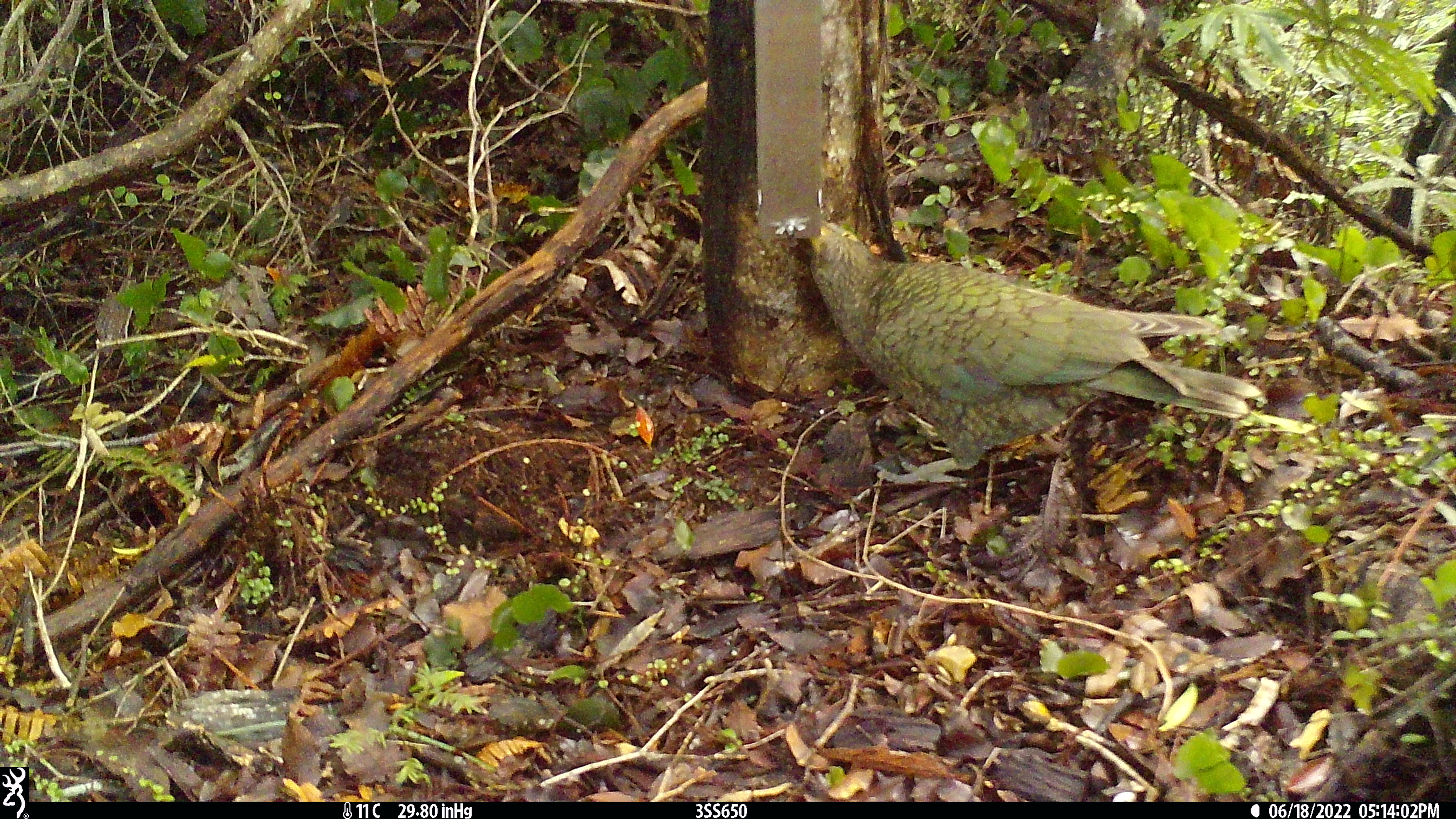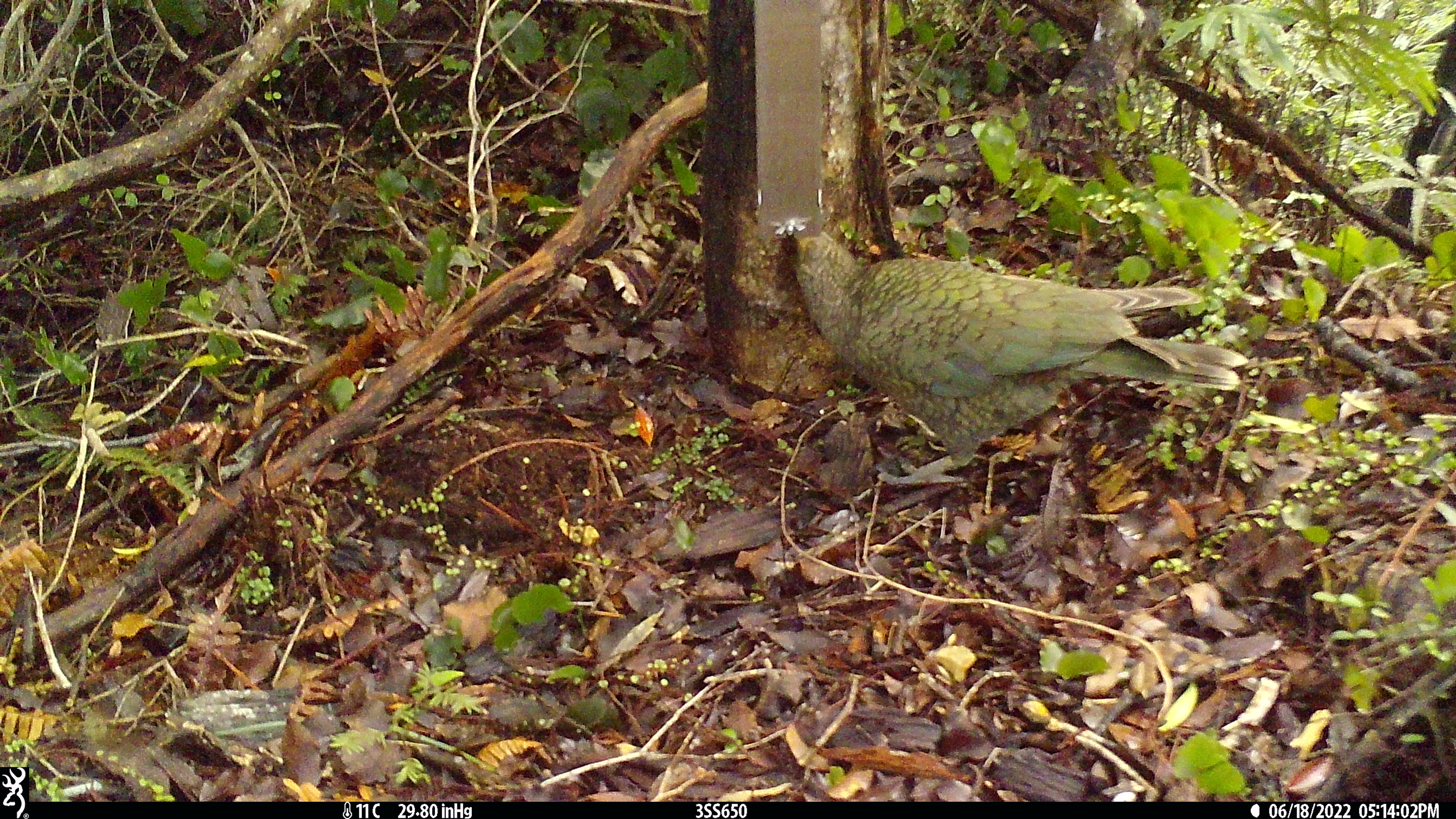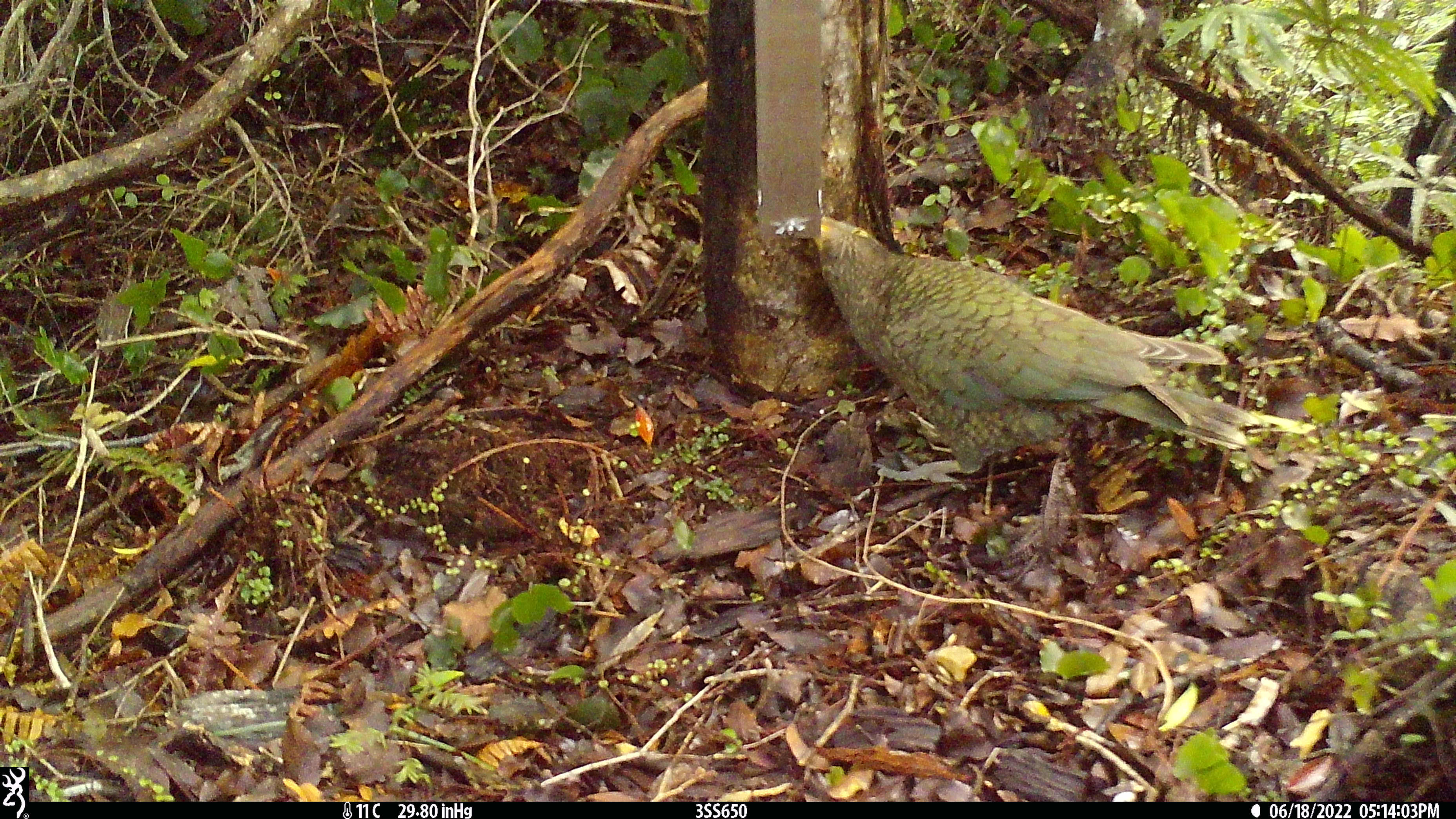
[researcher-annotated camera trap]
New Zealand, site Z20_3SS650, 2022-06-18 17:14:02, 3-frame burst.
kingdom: Animalia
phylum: Chordata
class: Aves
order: Psittaciformes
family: Strigopidae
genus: Nestor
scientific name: Nestor notabilis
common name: kea